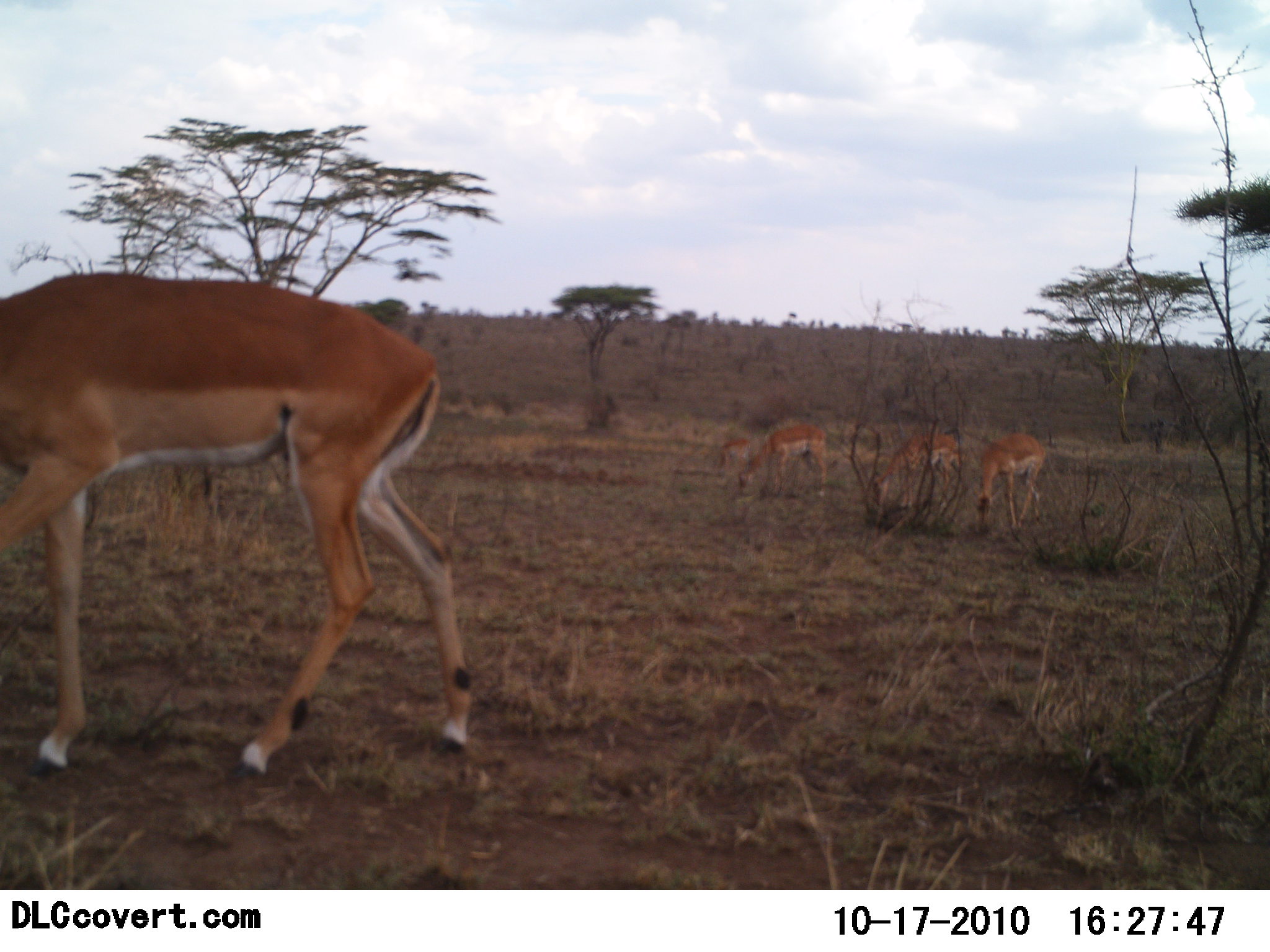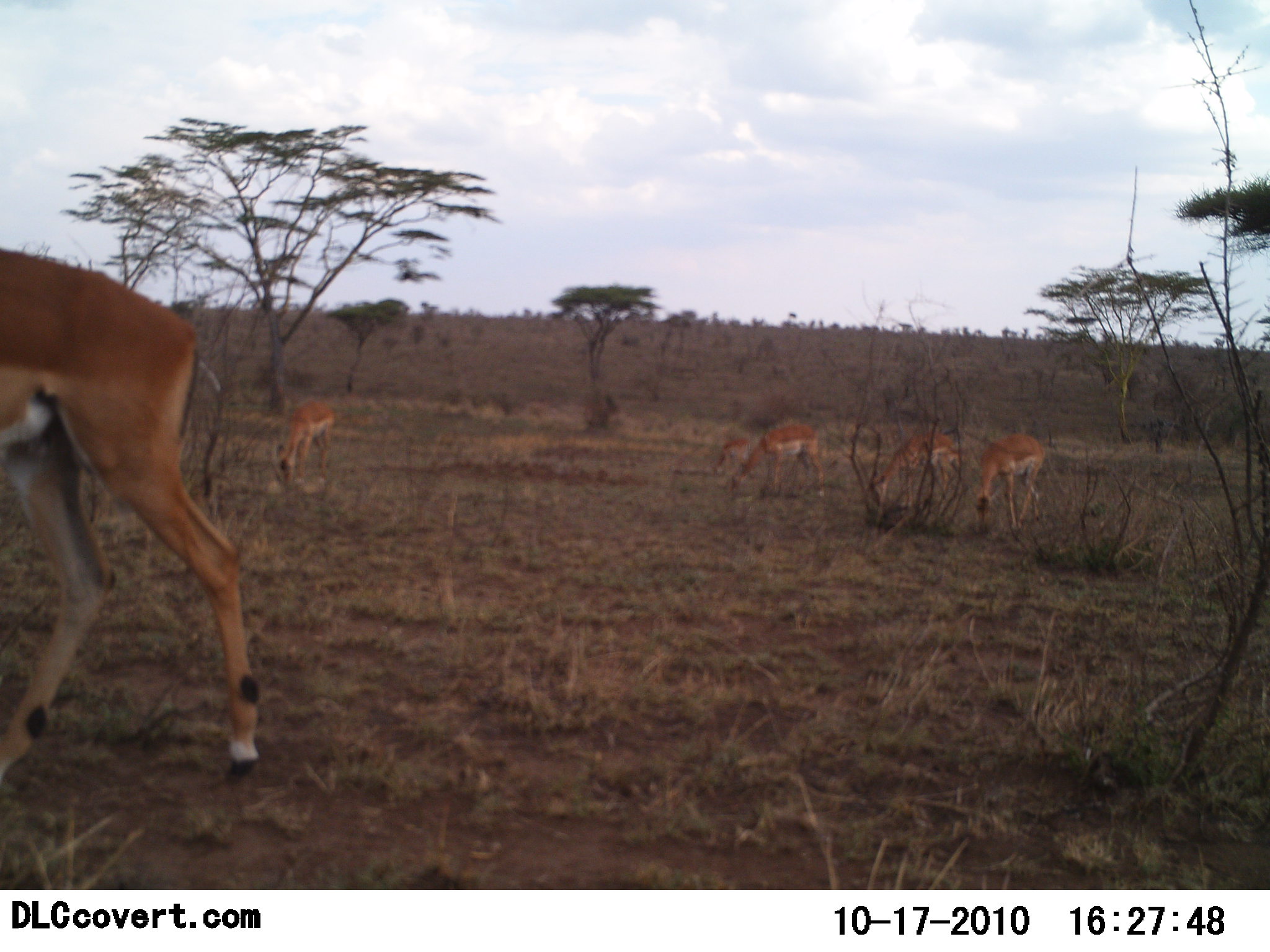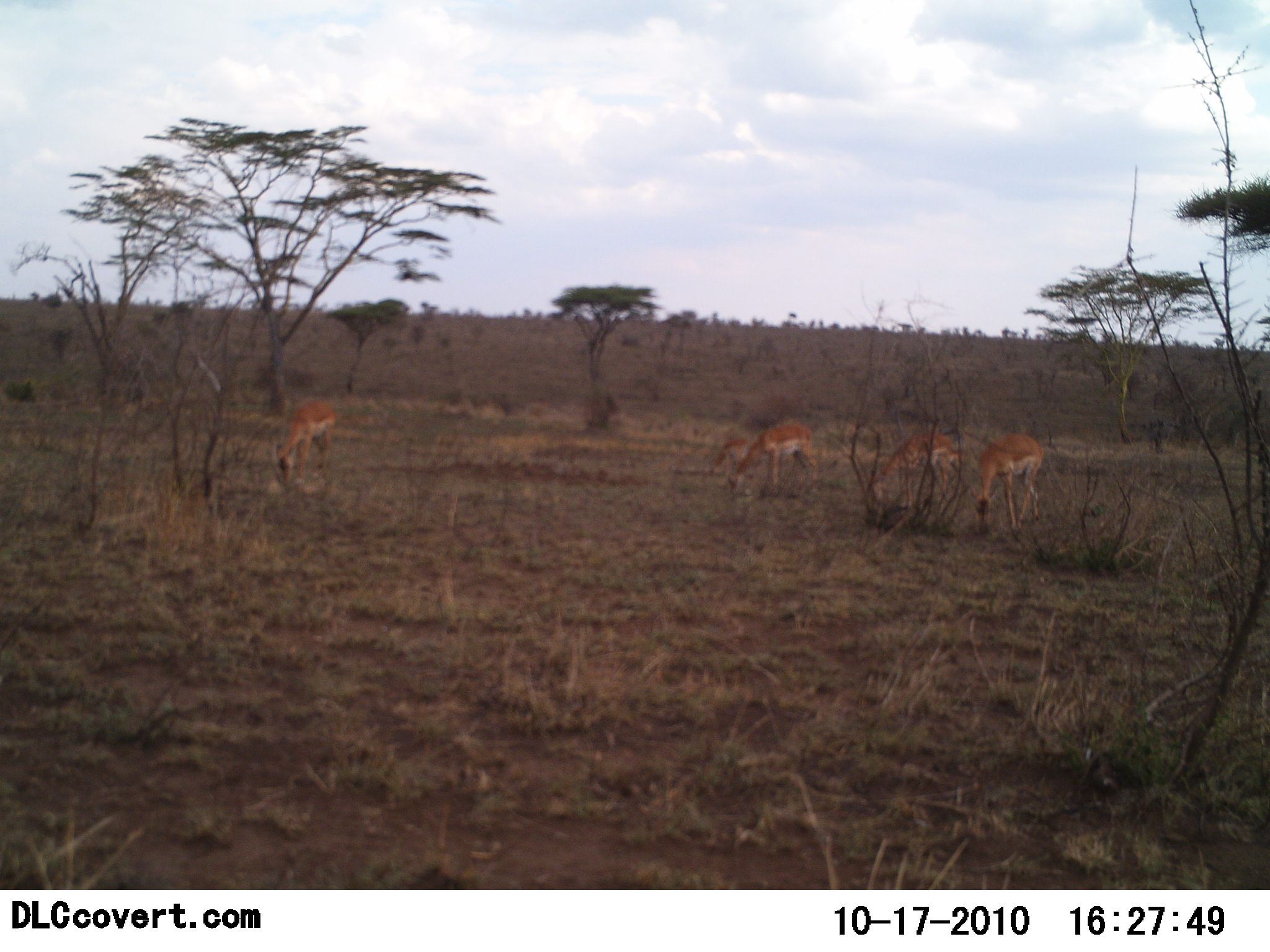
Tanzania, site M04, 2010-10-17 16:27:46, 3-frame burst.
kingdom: Animalia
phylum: Chordata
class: Mammalia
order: Artiodactyla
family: Bovidae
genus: Nanger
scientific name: Nanger granti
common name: grant's gazelle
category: gazellegrants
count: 6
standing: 33%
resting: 0%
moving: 42%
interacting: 8%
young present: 0%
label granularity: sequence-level